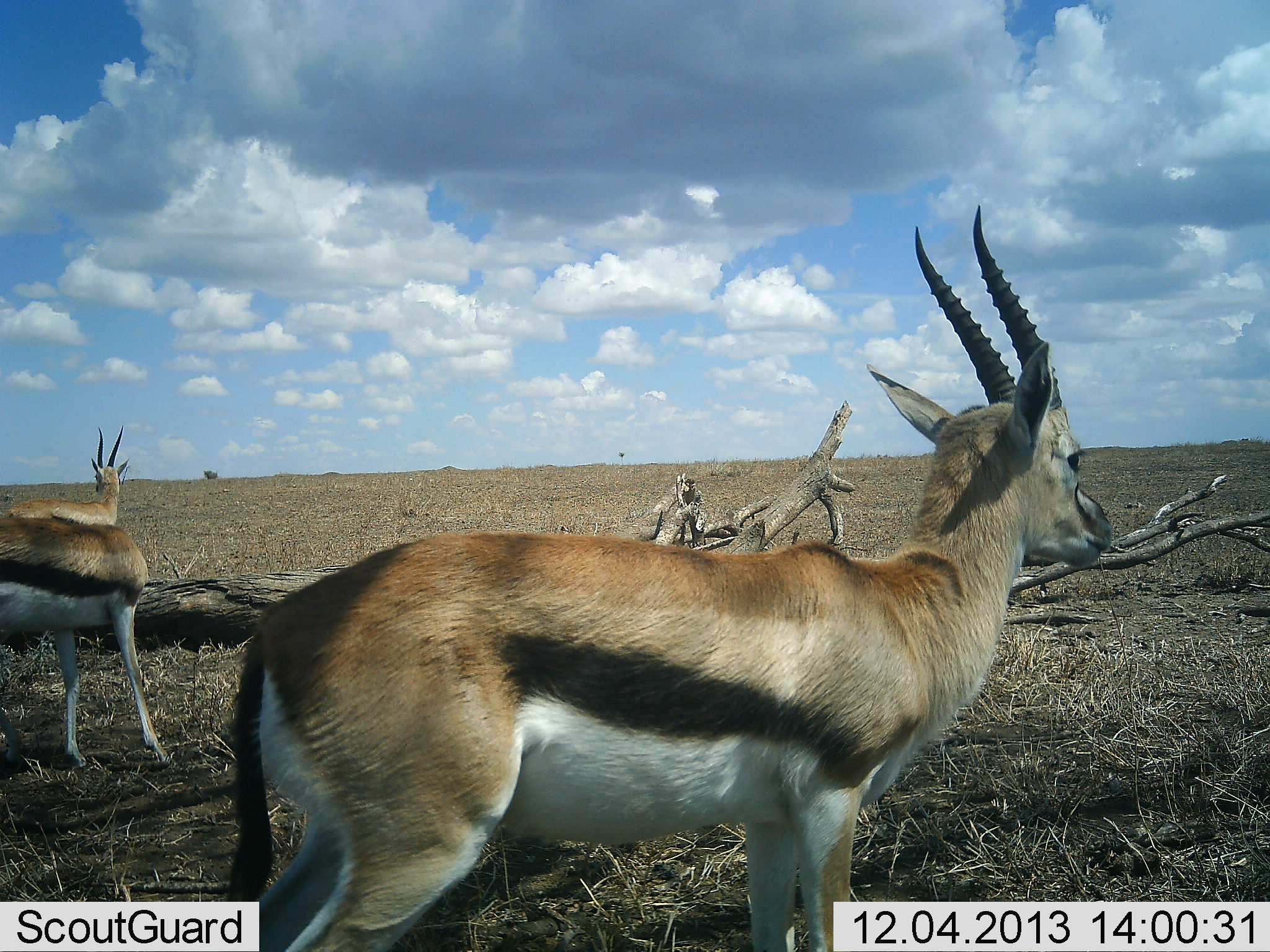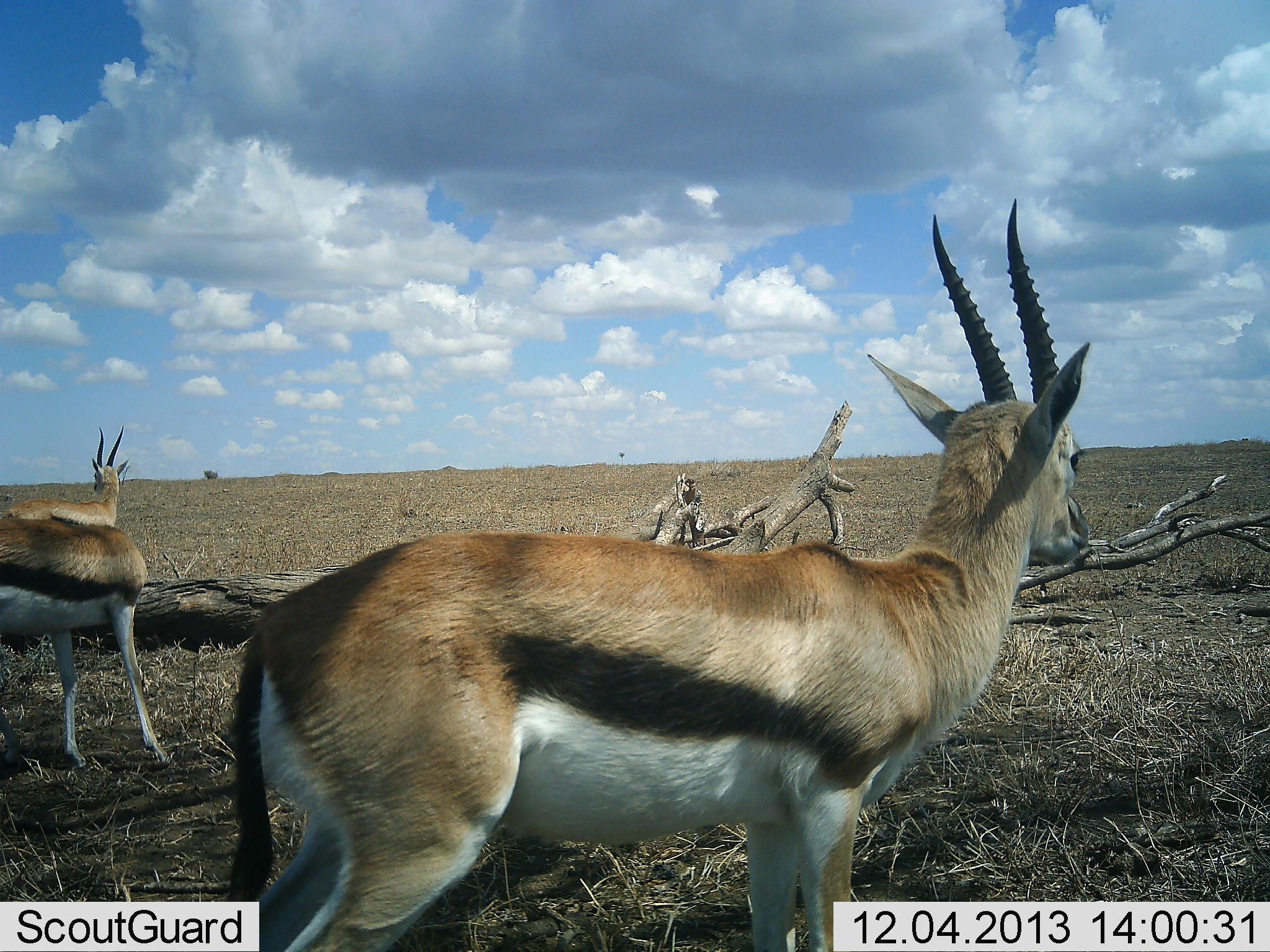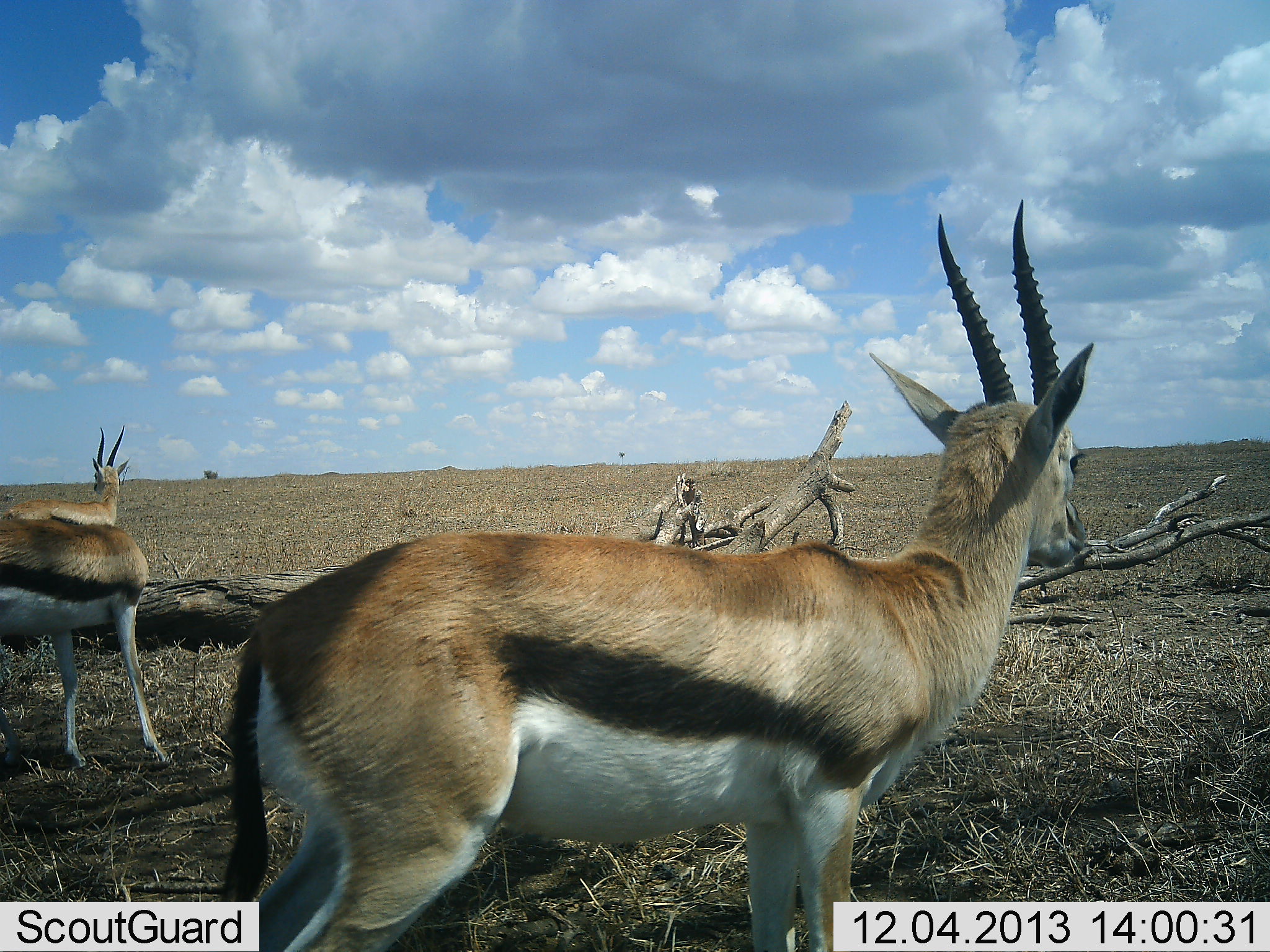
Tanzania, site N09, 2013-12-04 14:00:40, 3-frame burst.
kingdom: Animalia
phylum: Chordata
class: Mammalia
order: Artiodactyla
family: Bovidae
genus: Eudorcas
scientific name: Eudorcas thomsonii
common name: thomson's gazelle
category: gazellethomsons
Gazellethomsons (thomson's gazelle) (Eudorcas thomsonii), count 3. Behavior (volunteer vote fractions): standing 90%, resting 10%, moving 0%, interacting 0%. Young present (vote fraction): 0%. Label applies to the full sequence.